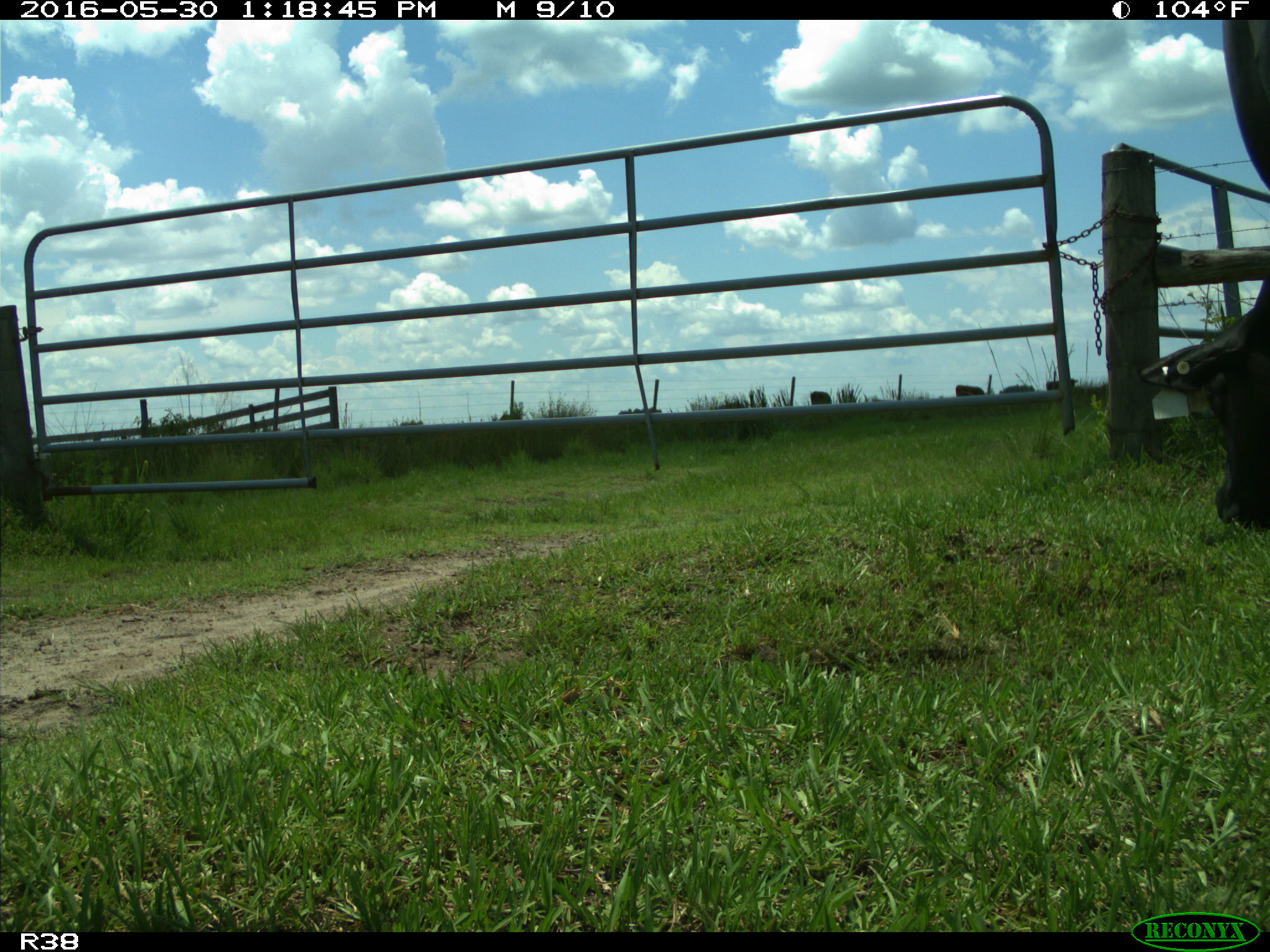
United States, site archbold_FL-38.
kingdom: Animalia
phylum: Chordata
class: Mammalia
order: Artiodactyla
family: Bovidae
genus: Bos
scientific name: Bos taurus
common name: domestic cow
Bos taurus (domestic cow).